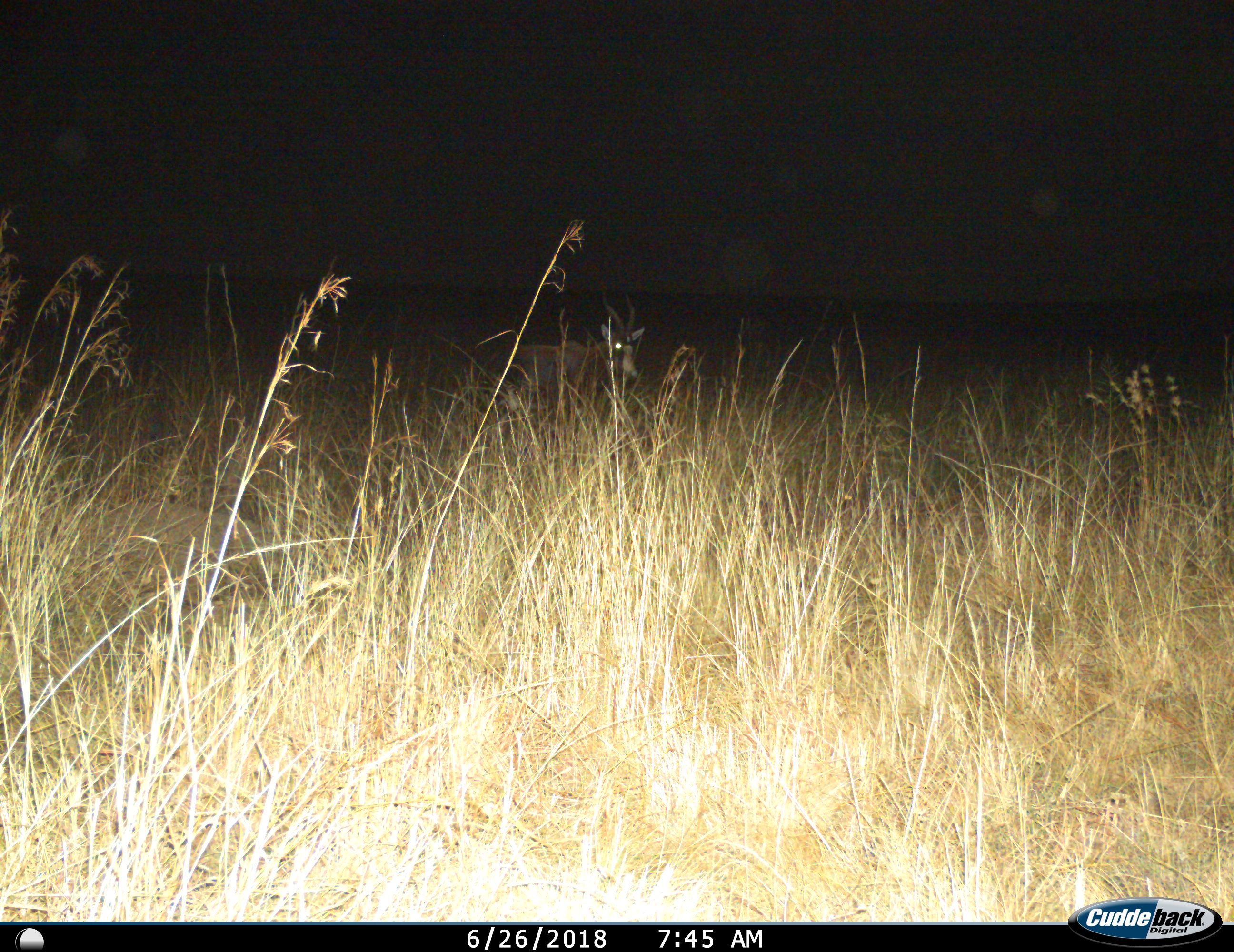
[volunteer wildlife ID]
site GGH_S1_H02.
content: unidentified animal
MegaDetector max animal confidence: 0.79